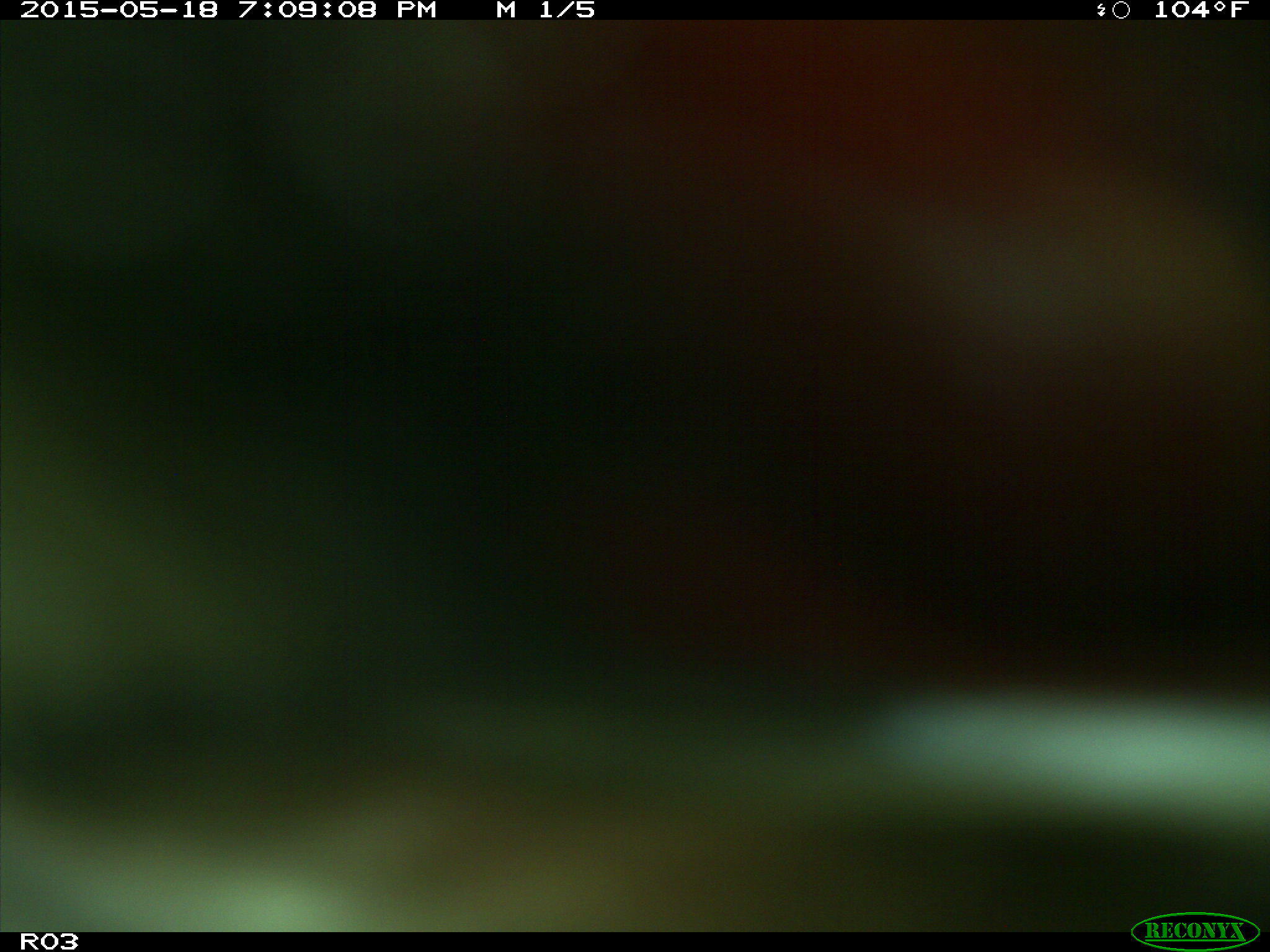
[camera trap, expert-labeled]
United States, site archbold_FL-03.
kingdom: Animalia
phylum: Chordata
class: Mammalia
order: Artiodactyla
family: Bovidae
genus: Bos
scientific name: Bos taurus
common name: domestic cow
Bos taurus (domestic cow).